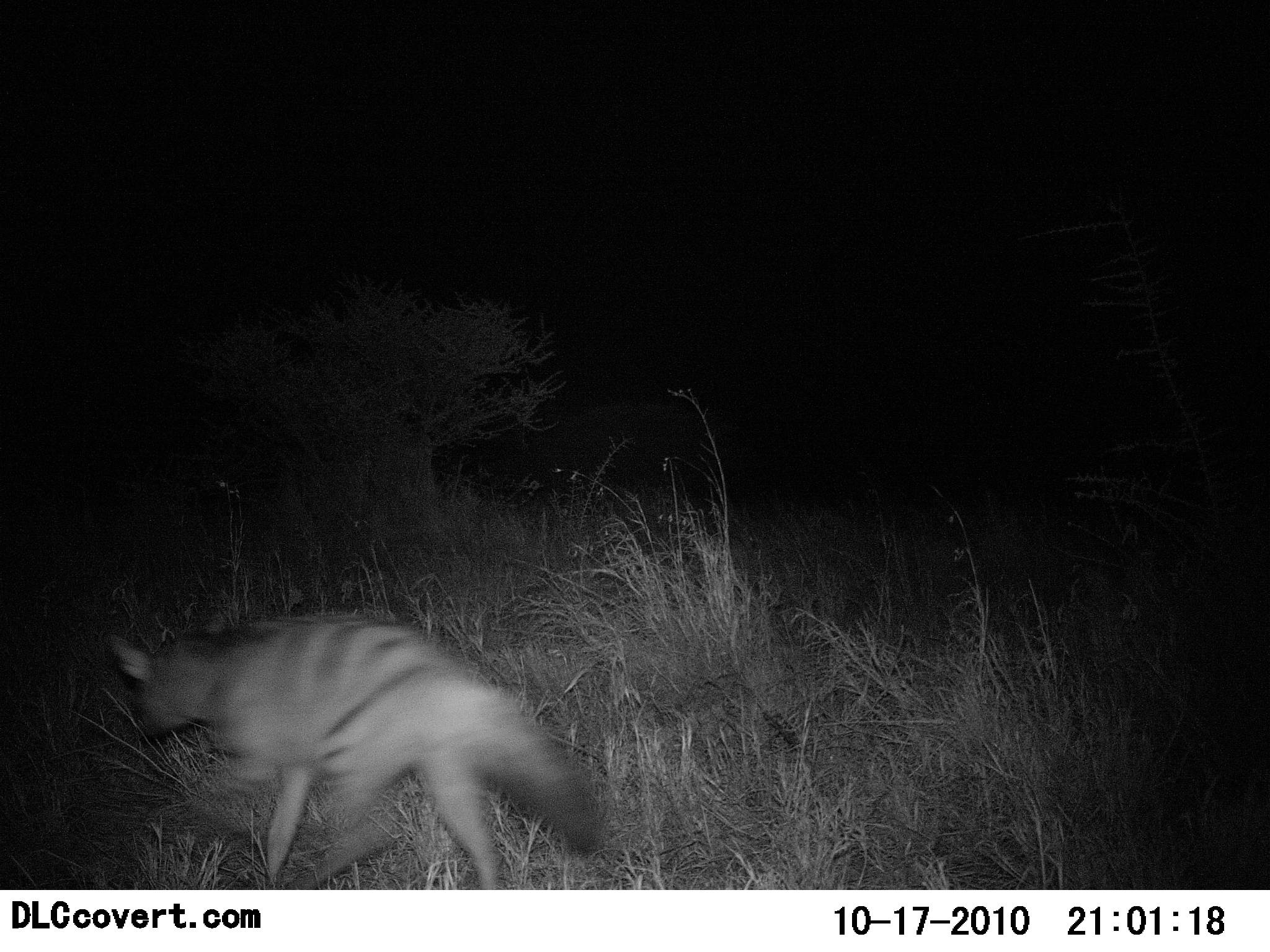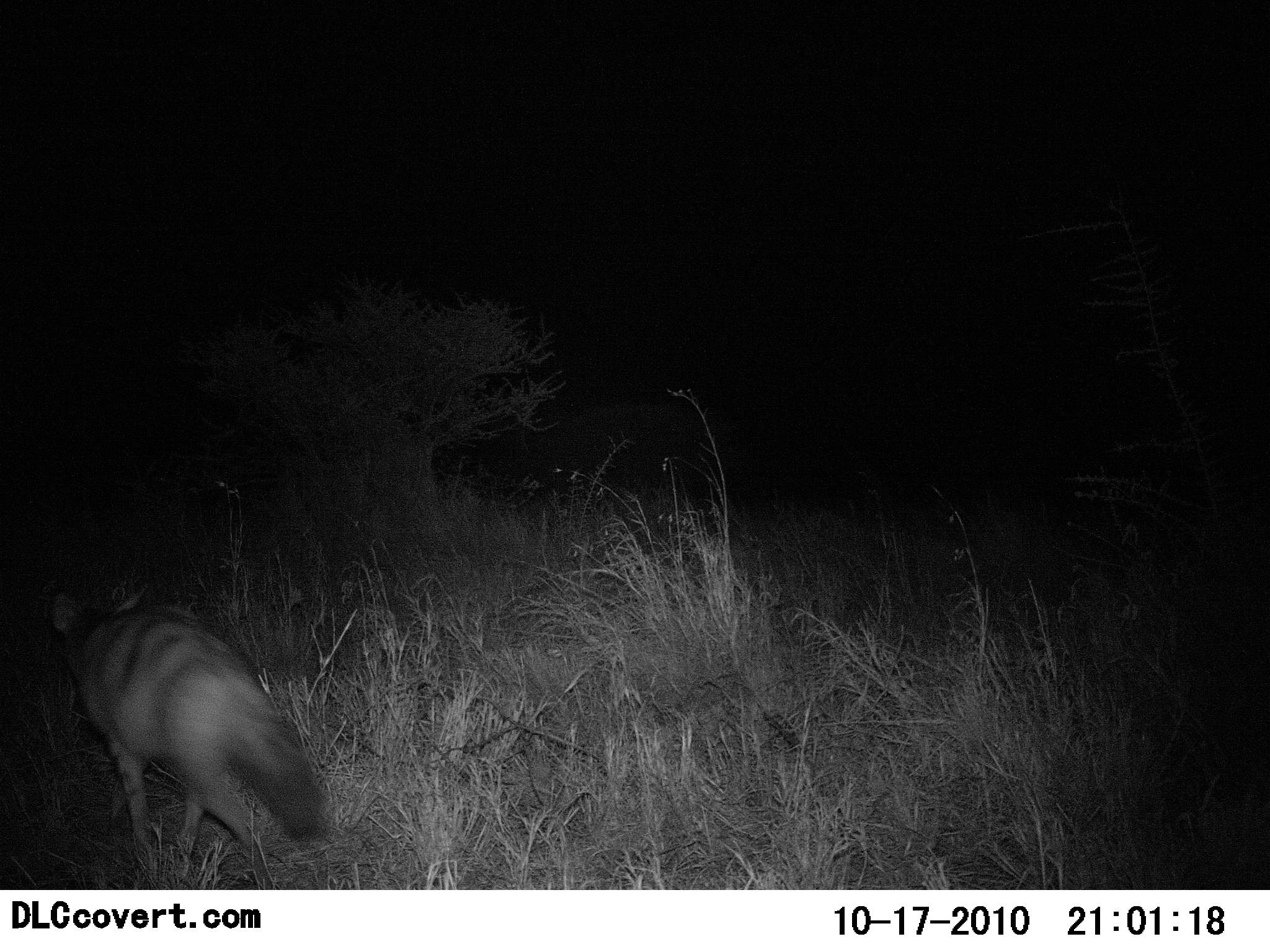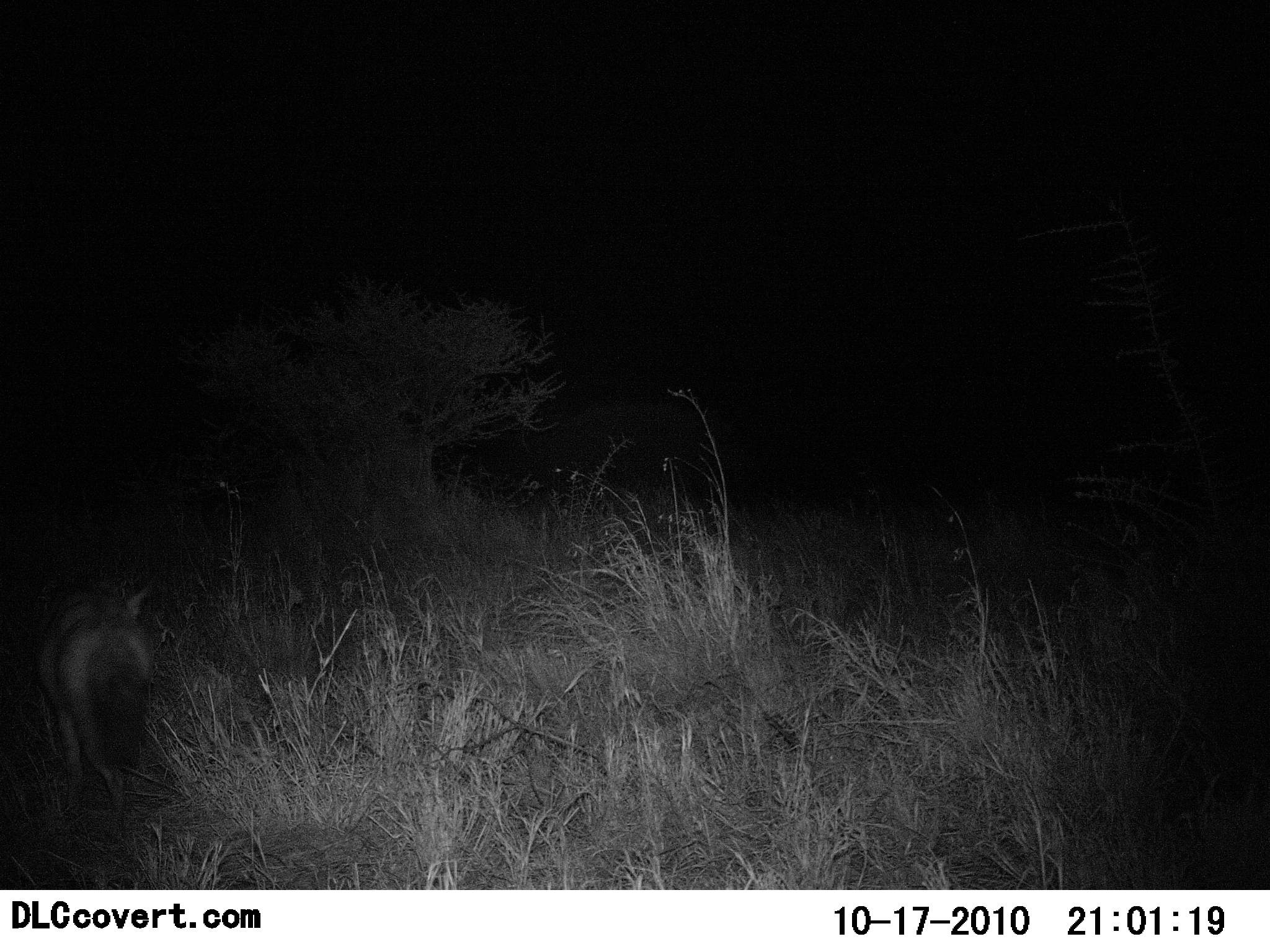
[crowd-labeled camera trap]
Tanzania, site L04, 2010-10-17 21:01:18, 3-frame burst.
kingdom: Animalia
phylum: Chordata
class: Mammalia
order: Carnivora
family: Hyaenidae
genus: Proteles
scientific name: Proteles cristatus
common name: aardwolf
Aardwolf (Proteles cristatus), count 1. Behavior (volunteer vote fractions): standing 0%, resting 0%, moving 100%, interacting 0%. Young present (vote fraction): 0%. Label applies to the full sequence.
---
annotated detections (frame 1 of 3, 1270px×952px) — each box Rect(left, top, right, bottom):
animal: Rect(106, 614, 604, 891)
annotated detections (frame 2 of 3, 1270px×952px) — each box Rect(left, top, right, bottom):
animal: Rect(48, 576, 325, 883)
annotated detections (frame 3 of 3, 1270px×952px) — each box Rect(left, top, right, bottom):
animal: Rect(30, 587, 157, 829)